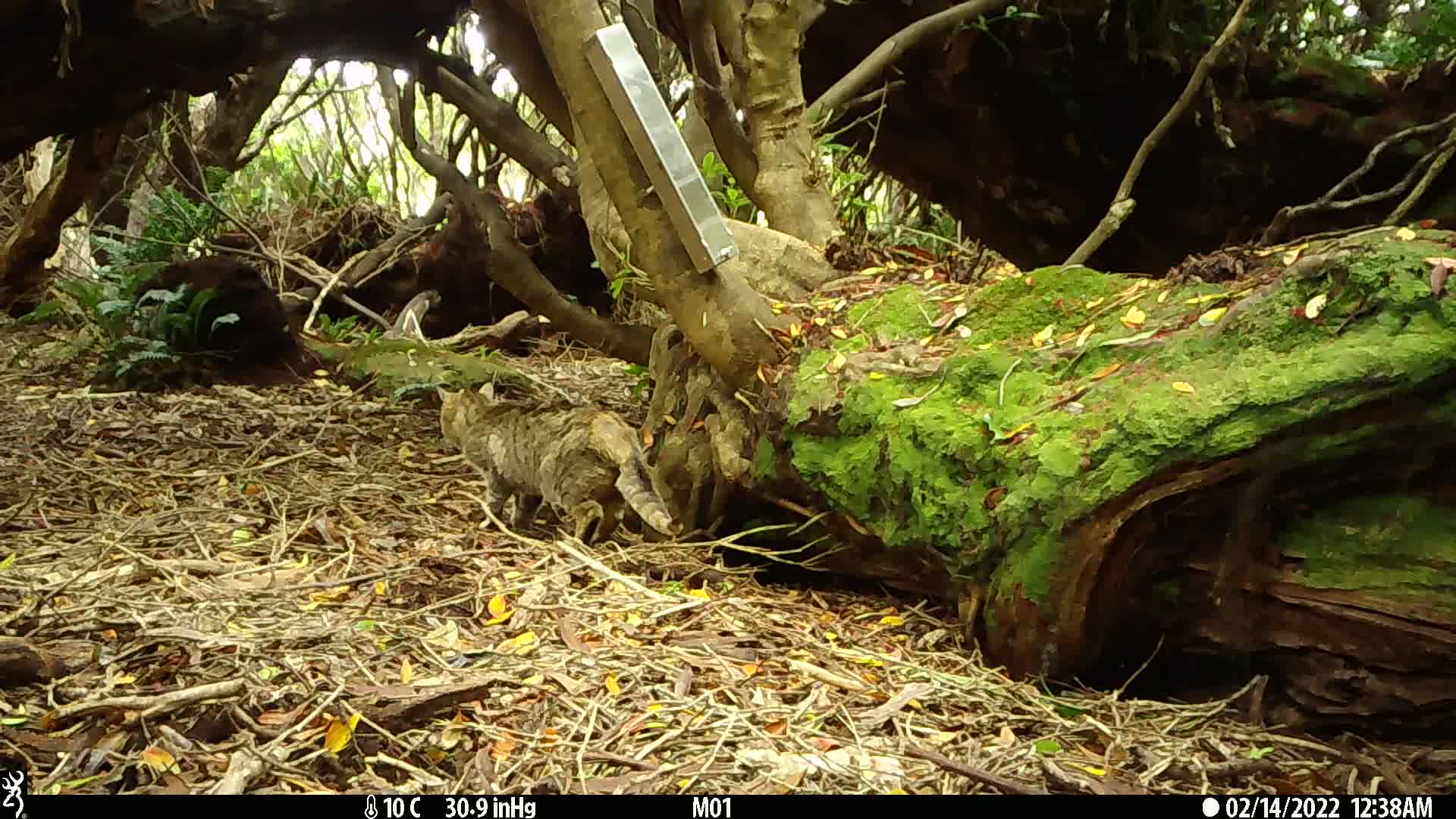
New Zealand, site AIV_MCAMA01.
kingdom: Animalia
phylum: Chordata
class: Mammalia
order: Carnivora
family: Felidae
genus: Felis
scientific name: Felis catus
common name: domestic cat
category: cat